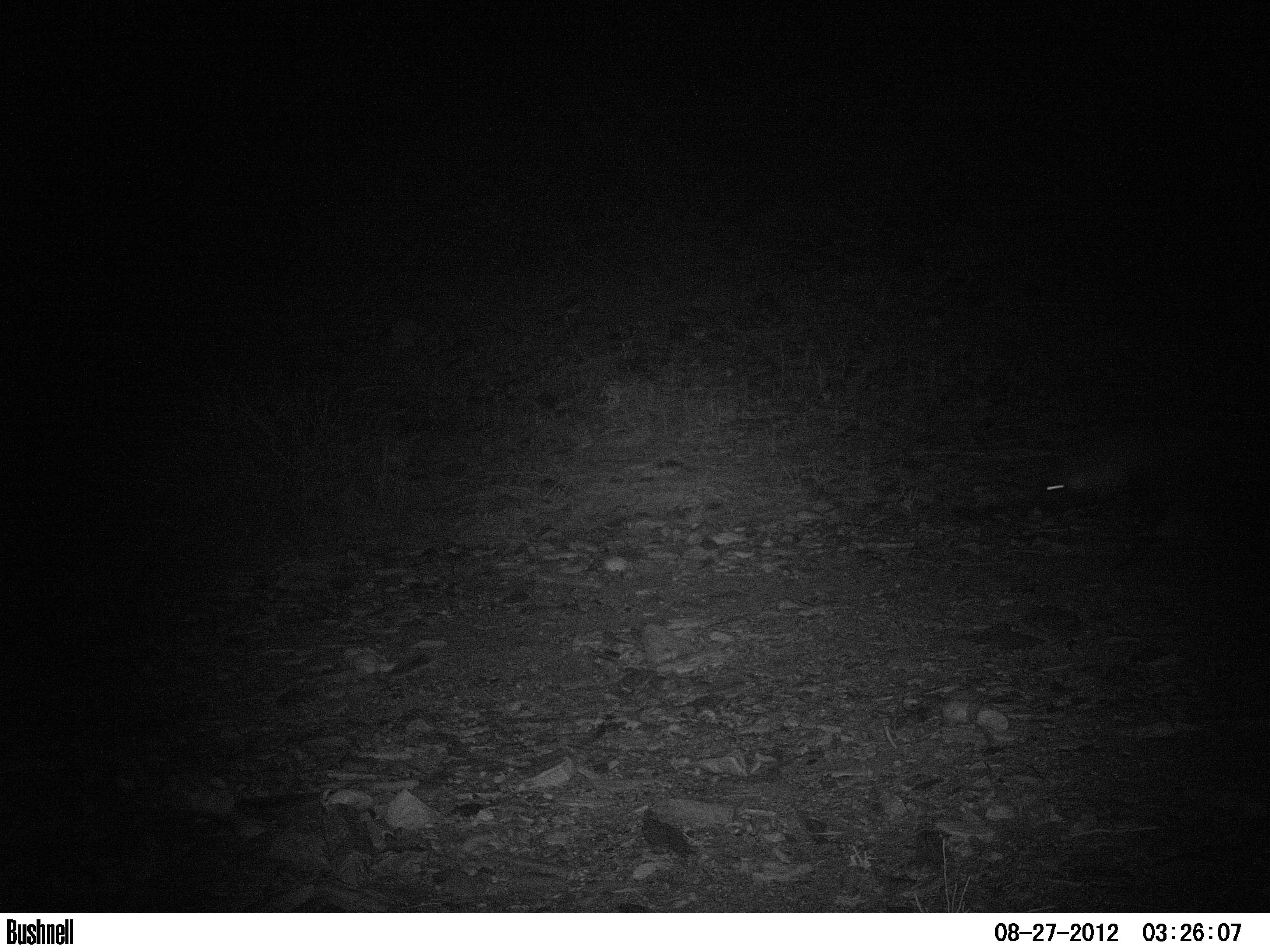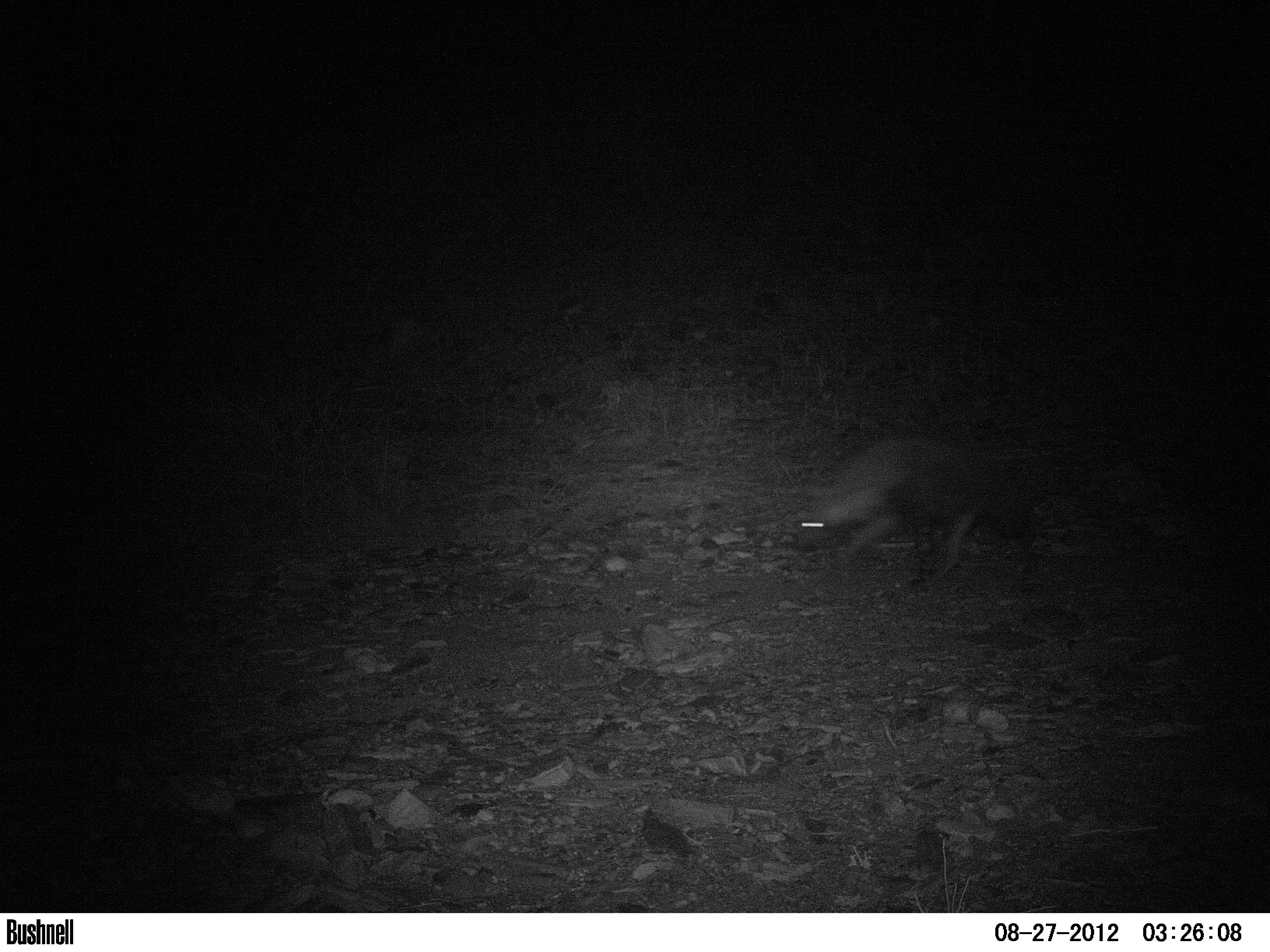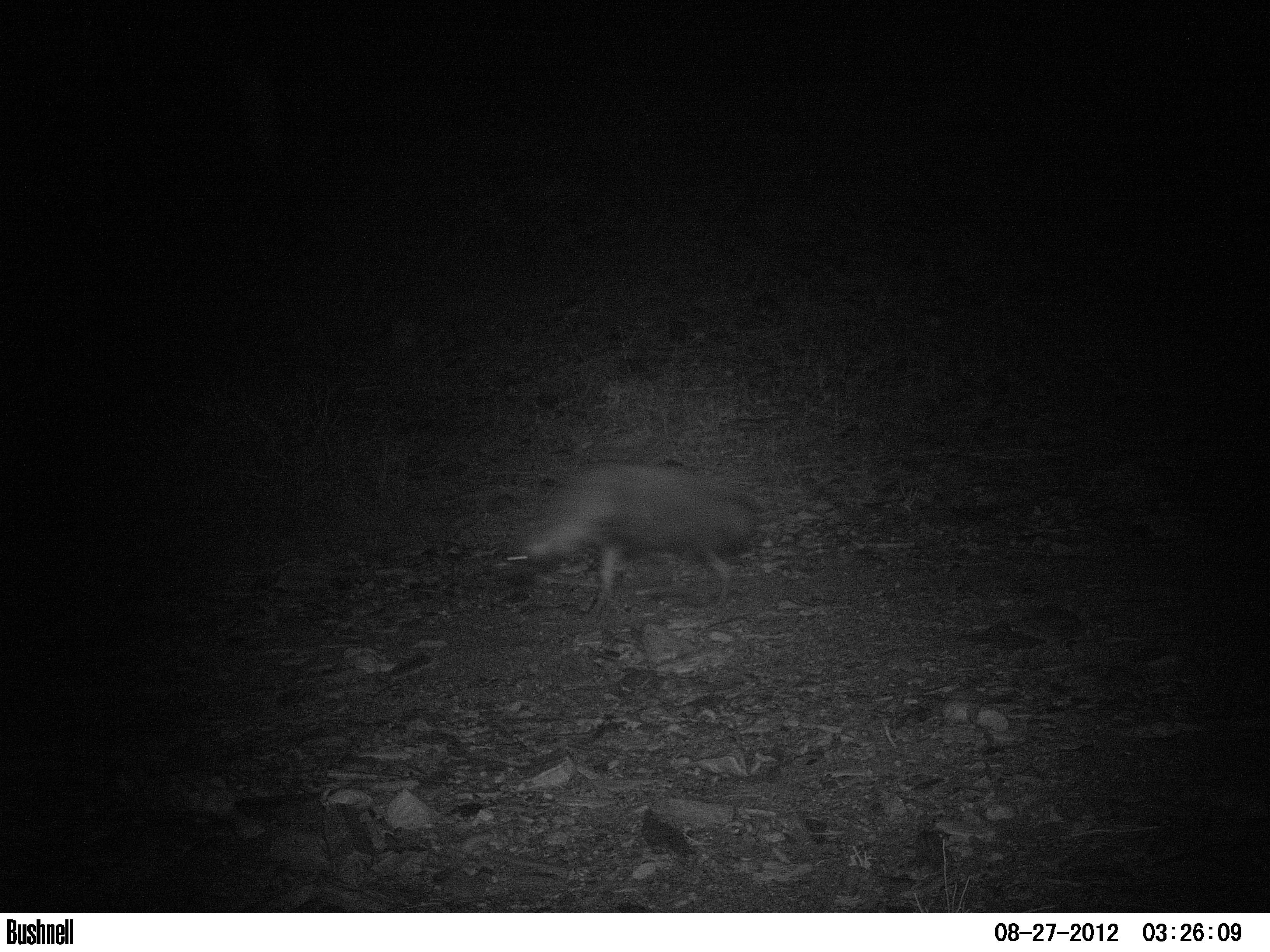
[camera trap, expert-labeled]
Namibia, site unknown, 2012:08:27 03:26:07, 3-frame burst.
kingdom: Animalia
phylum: Chordata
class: Mammalia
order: Carnivora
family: Hyaenidae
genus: Parahyaena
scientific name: Parahyaena brunnea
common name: brown hyena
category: hyaena brunnea